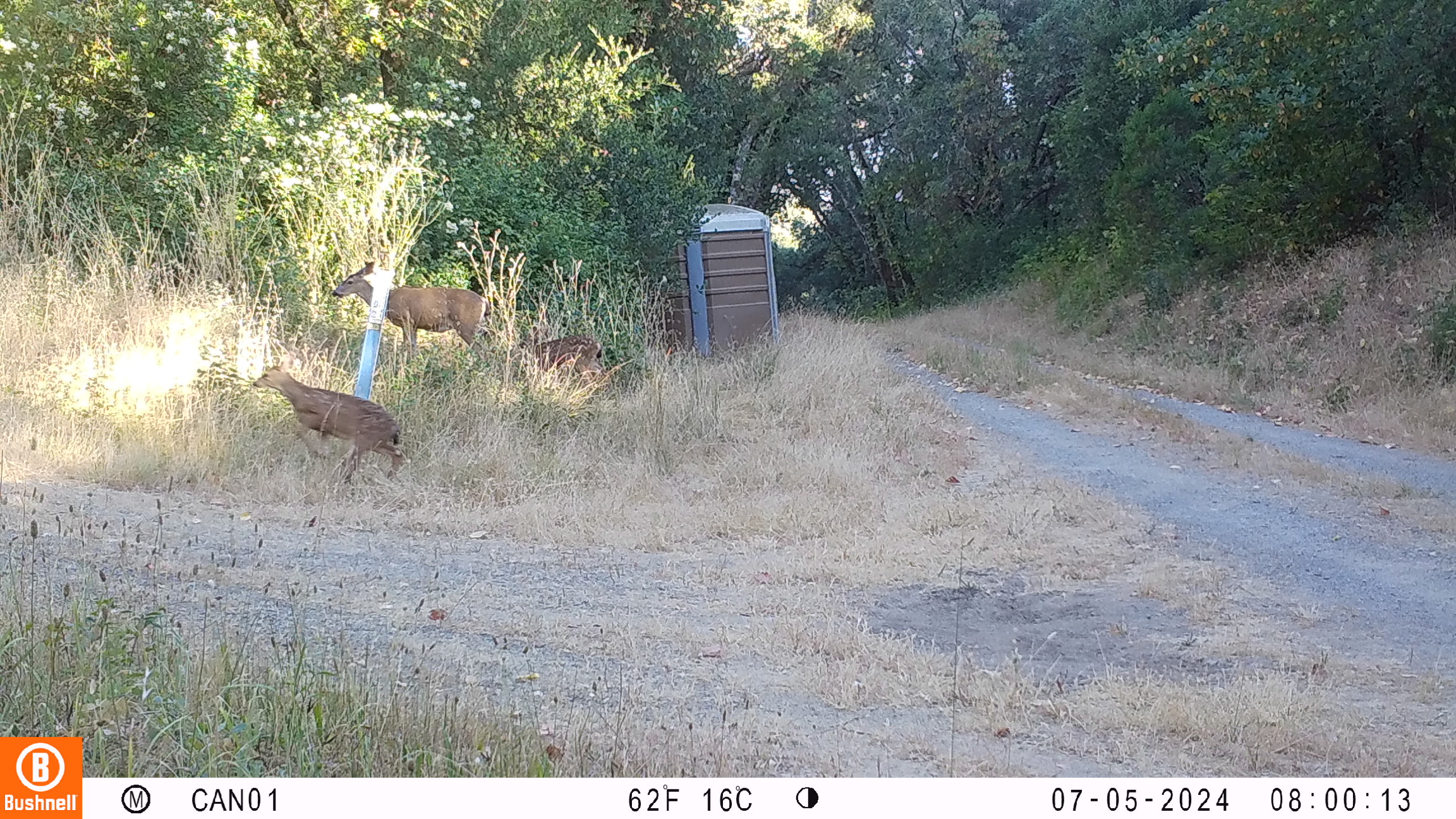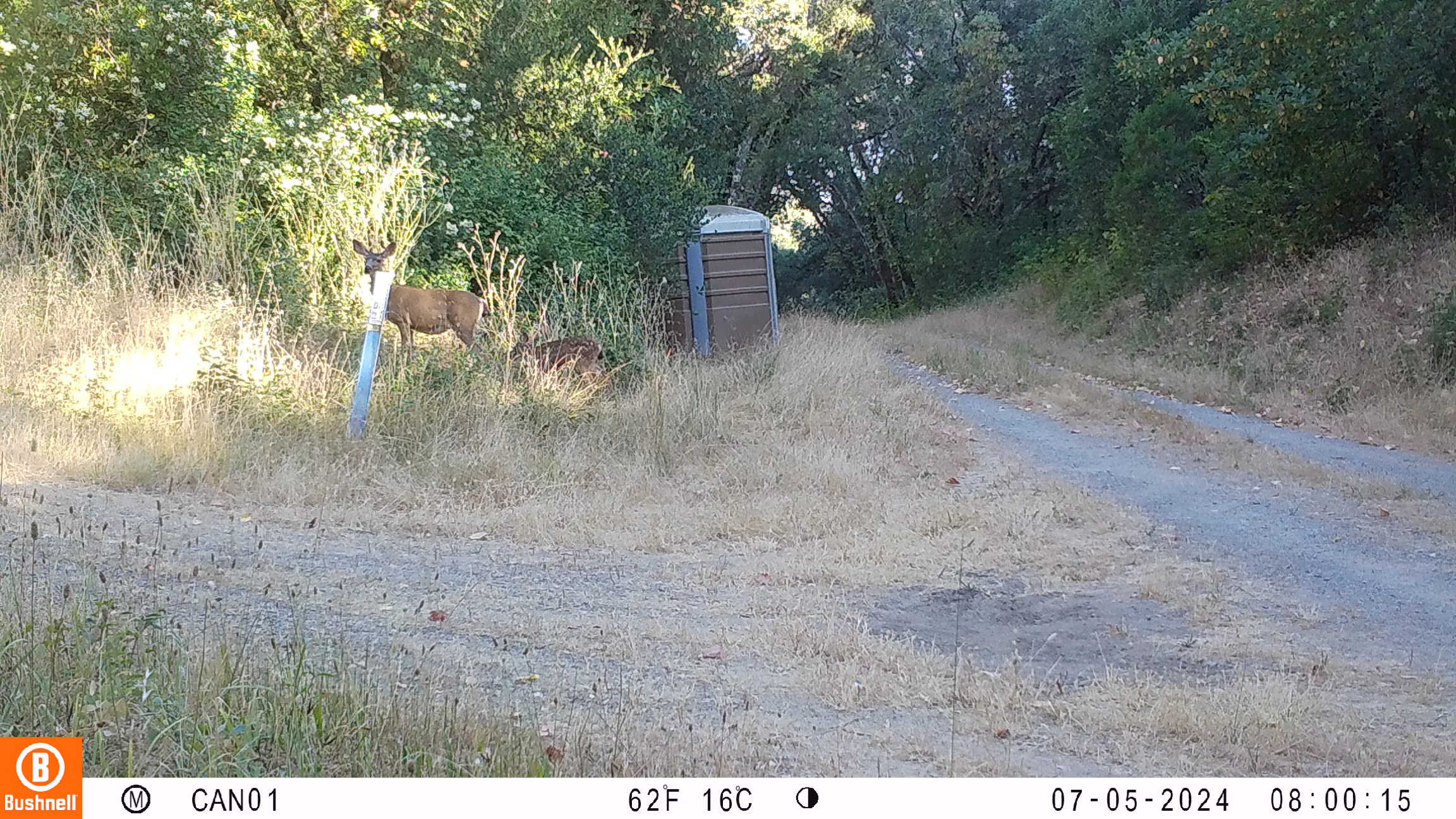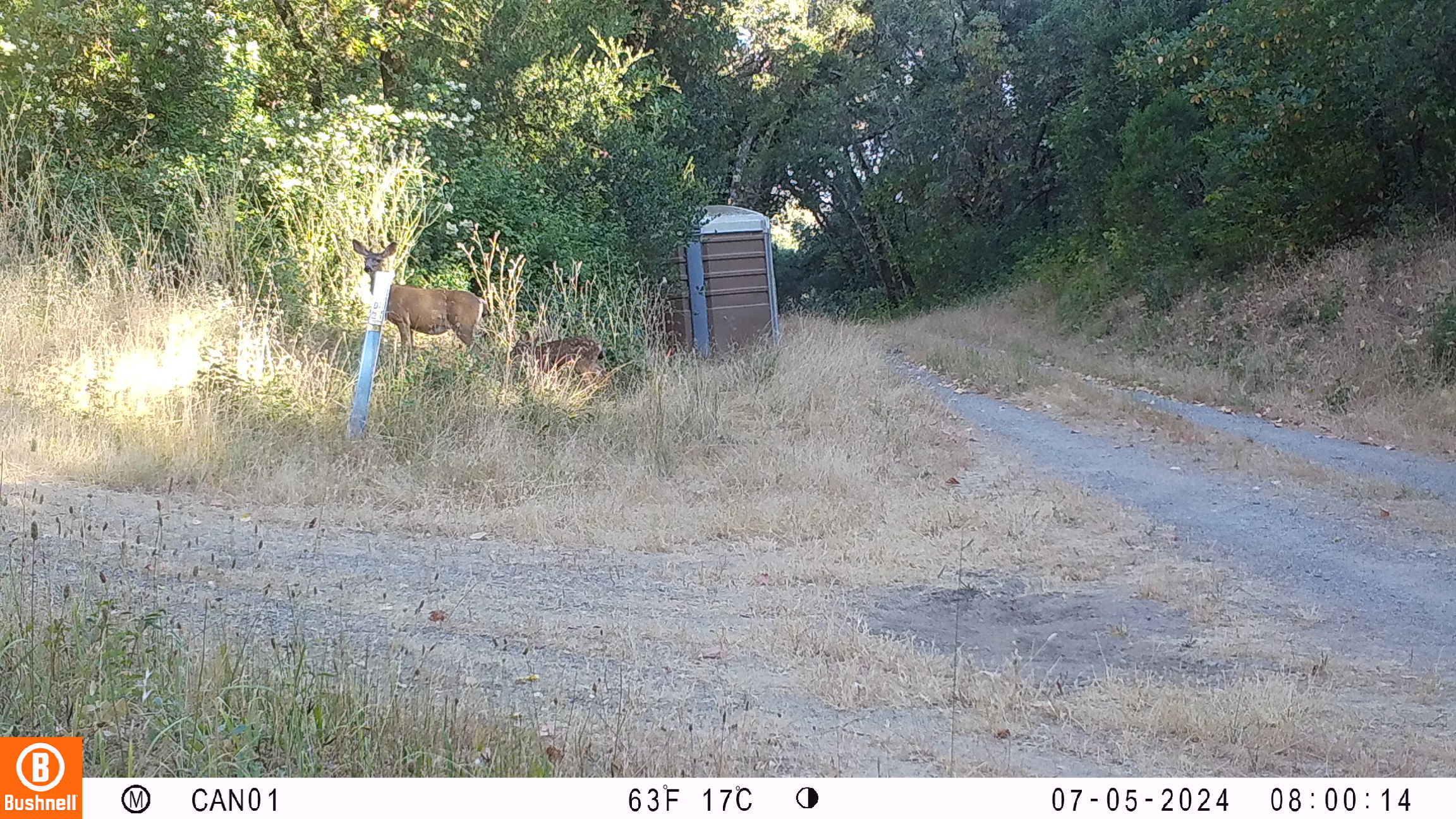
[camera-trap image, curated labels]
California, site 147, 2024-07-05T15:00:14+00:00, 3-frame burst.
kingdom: Animalia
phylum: Chordata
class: Mammalia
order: Artiodactyla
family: Cervidae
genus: Odocoileus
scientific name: Odocoileus hemionus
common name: mule deer